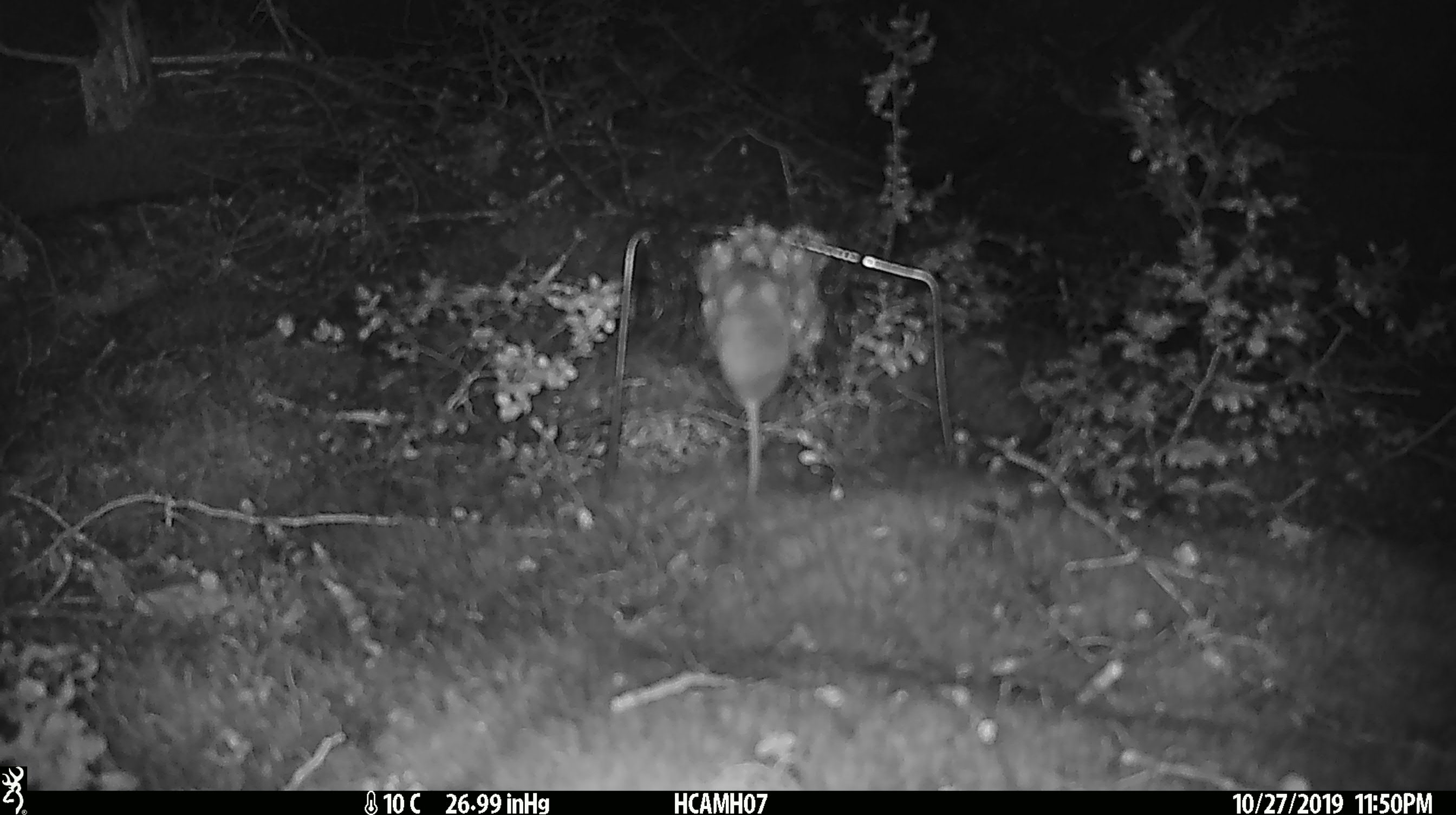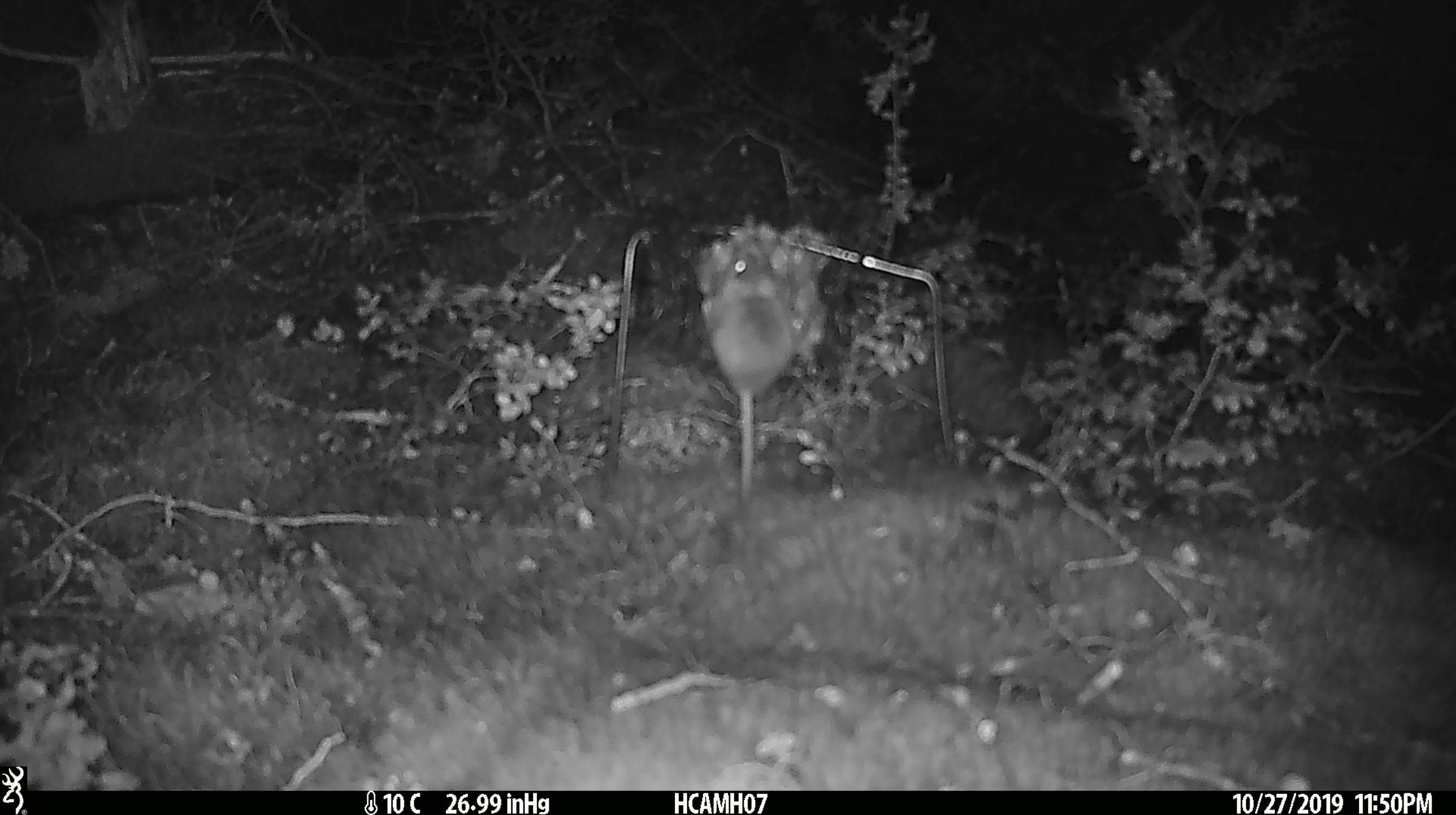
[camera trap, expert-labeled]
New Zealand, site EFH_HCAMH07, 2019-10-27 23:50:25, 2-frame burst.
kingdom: Animalia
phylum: Chordata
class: Mammalia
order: Rodentia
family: Muridae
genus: Mus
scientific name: Mus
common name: mouse